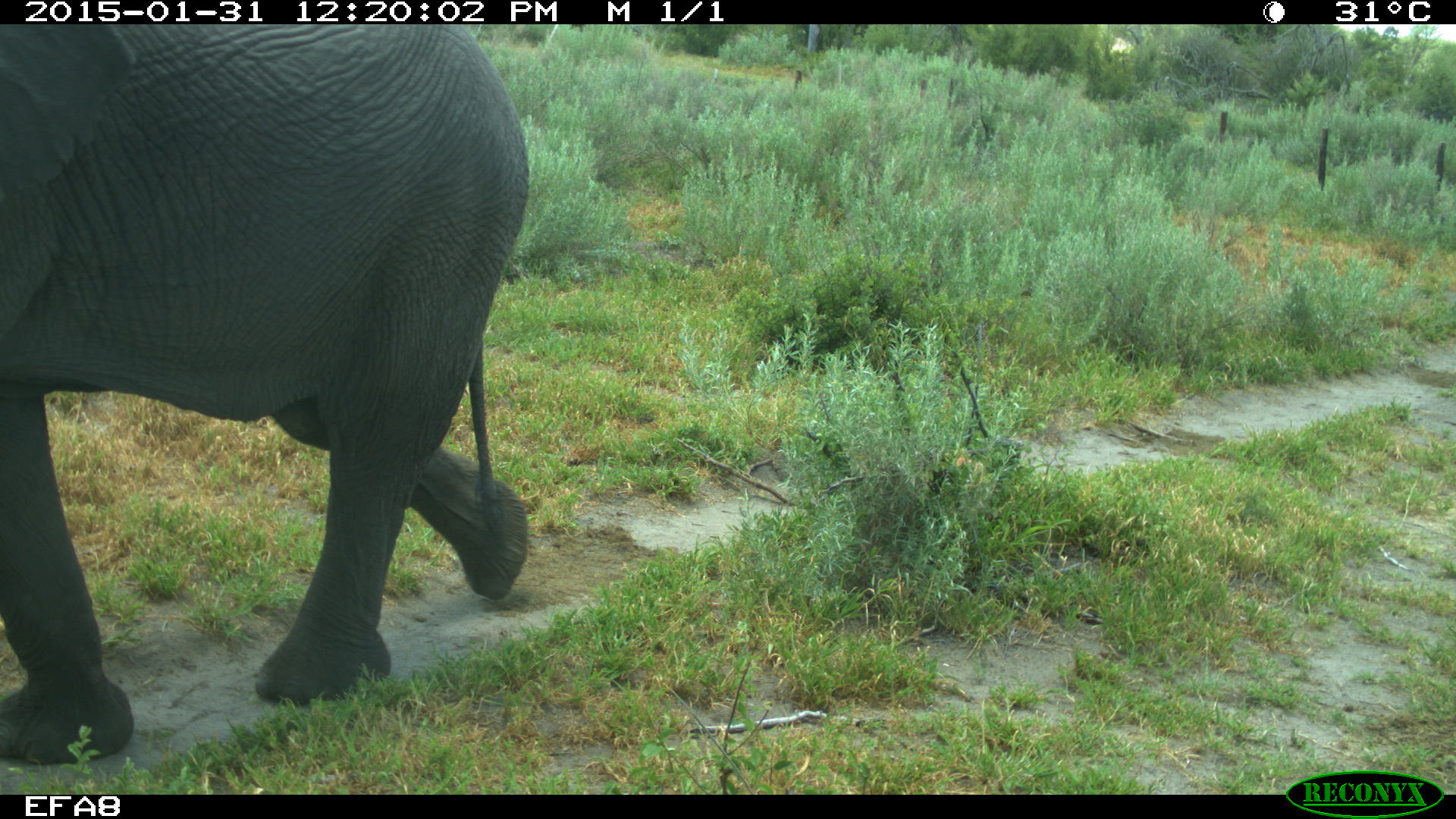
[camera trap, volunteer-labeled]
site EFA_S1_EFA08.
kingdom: Animalia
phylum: Chordata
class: Mammalia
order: Proboscidea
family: Elephantidae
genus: Loxodonta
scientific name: Loxodonta africana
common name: african bush elephant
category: elephant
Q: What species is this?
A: Elephant (african bush elephant) (Loxodonta africana).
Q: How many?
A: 1.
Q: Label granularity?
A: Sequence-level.